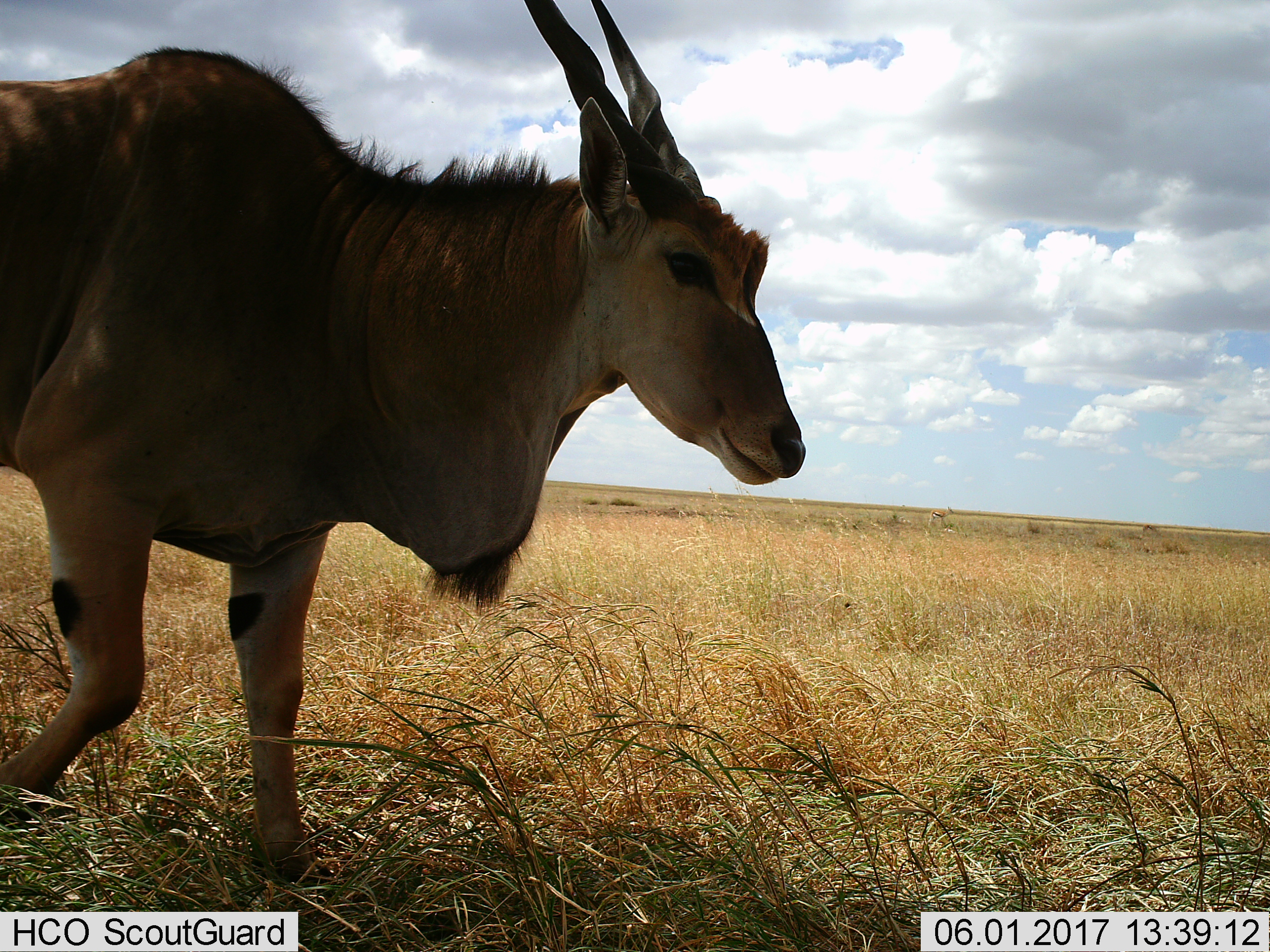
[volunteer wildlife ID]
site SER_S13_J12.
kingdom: Animalia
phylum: Chordata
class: Mammalia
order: Artiodactyla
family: Bovidae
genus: Tragelaphus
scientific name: Tragelaphus oryx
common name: eland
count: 1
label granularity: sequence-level